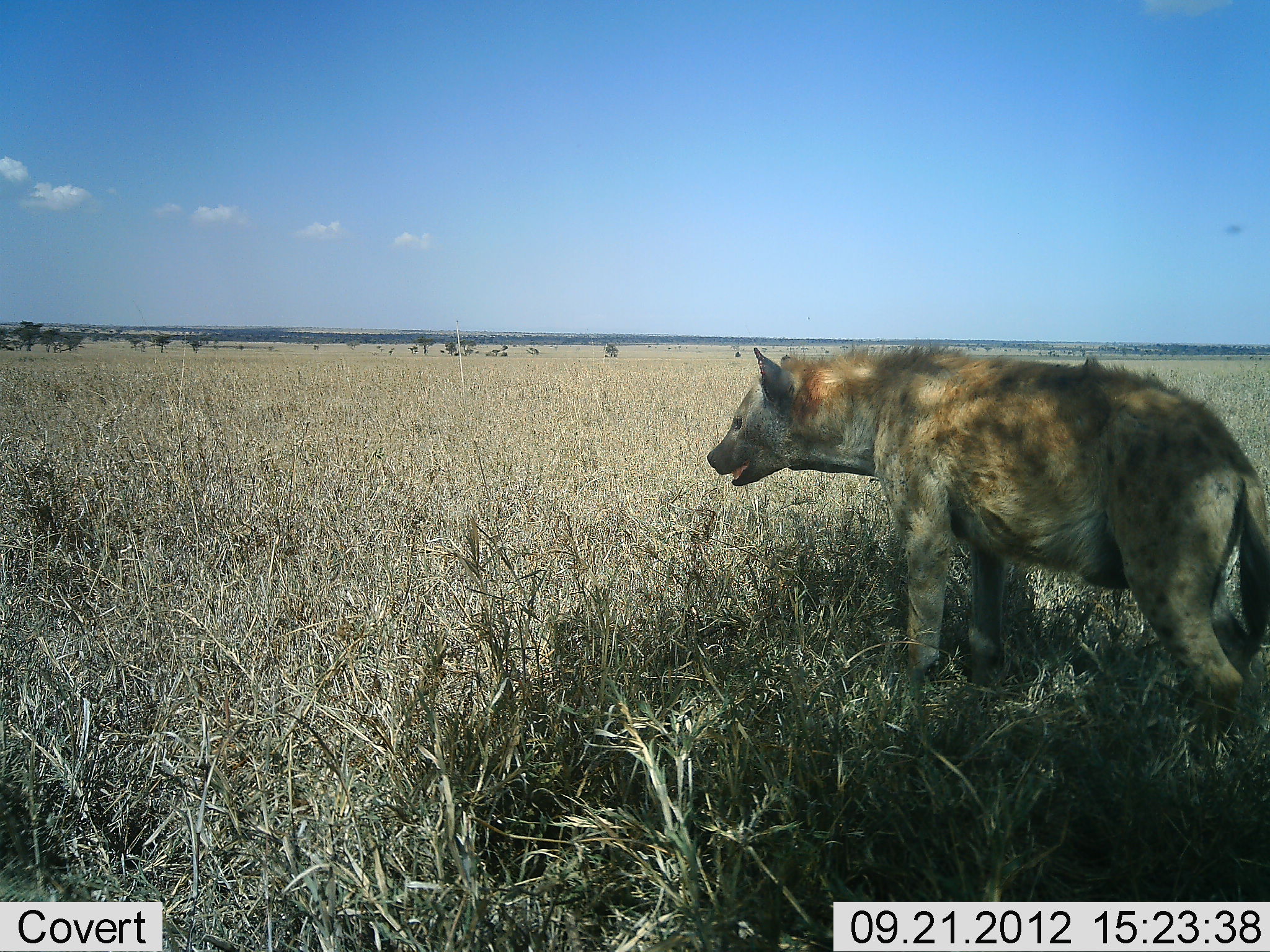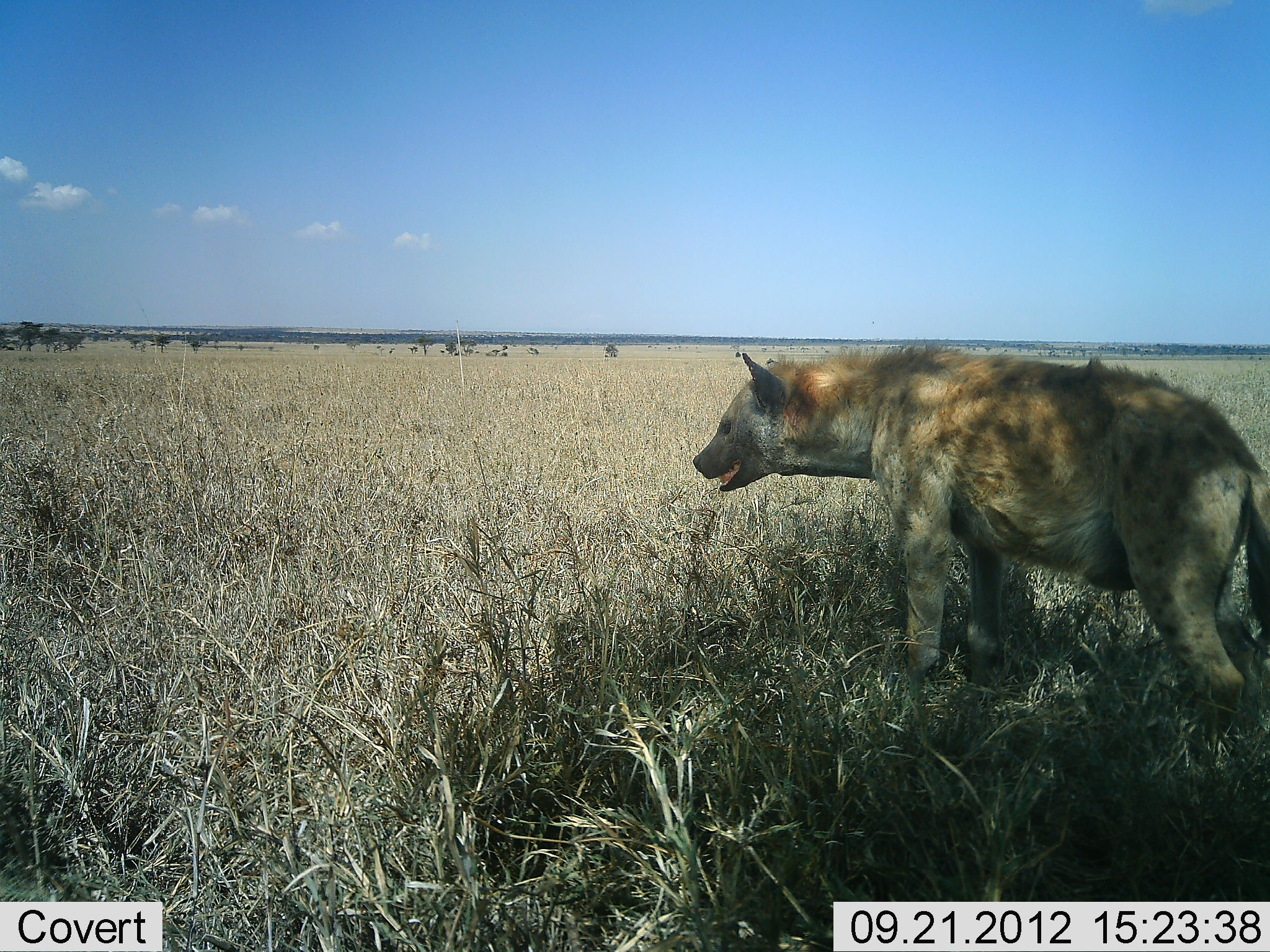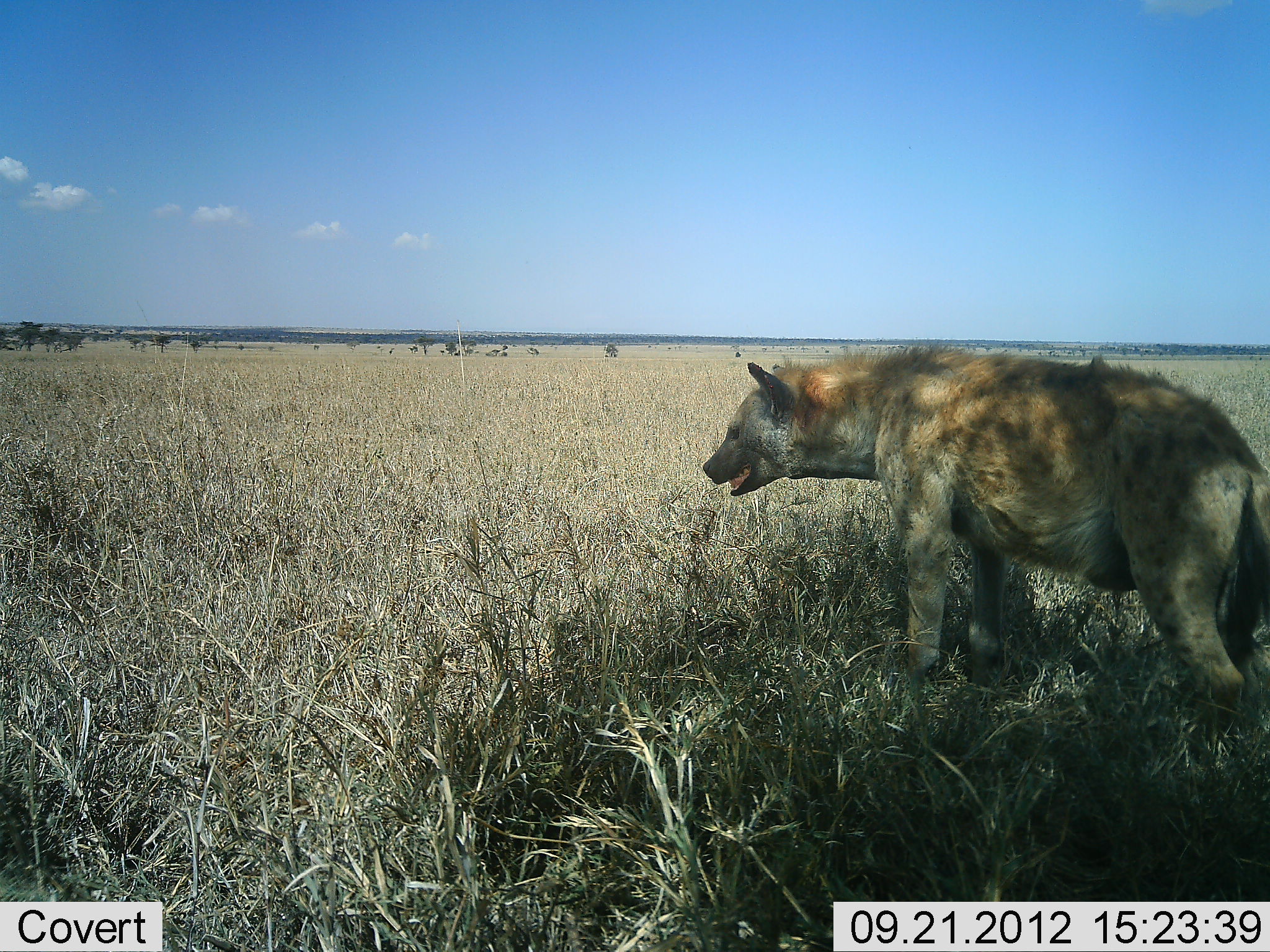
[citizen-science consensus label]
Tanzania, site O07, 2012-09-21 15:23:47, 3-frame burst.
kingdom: Animalia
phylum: Chordata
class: Mammalia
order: Carnivora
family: Hyaenidae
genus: Crocuta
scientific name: Crocuta crocuta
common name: spotted hyena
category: hyenaspotted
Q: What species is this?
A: Hyenaspotted (spotted hyena) (Crocuta crocuta).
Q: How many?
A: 1.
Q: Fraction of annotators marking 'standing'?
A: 90%.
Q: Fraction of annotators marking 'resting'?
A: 0%.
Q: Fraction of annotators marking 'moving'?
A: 10%.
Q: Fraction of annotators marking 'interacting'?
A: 0%.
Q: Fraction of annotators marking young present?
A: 0%.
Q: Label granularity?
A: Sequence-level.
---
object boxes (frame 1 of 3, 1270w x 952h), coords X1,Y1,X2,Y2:
animal: 707,346,1270,733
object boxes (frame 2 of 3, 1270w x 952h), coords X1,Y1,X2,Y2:
animal: 693,348,1270,723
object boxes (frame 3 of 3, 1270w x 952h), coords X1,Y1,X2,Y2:
animal: 702,344,1270,747